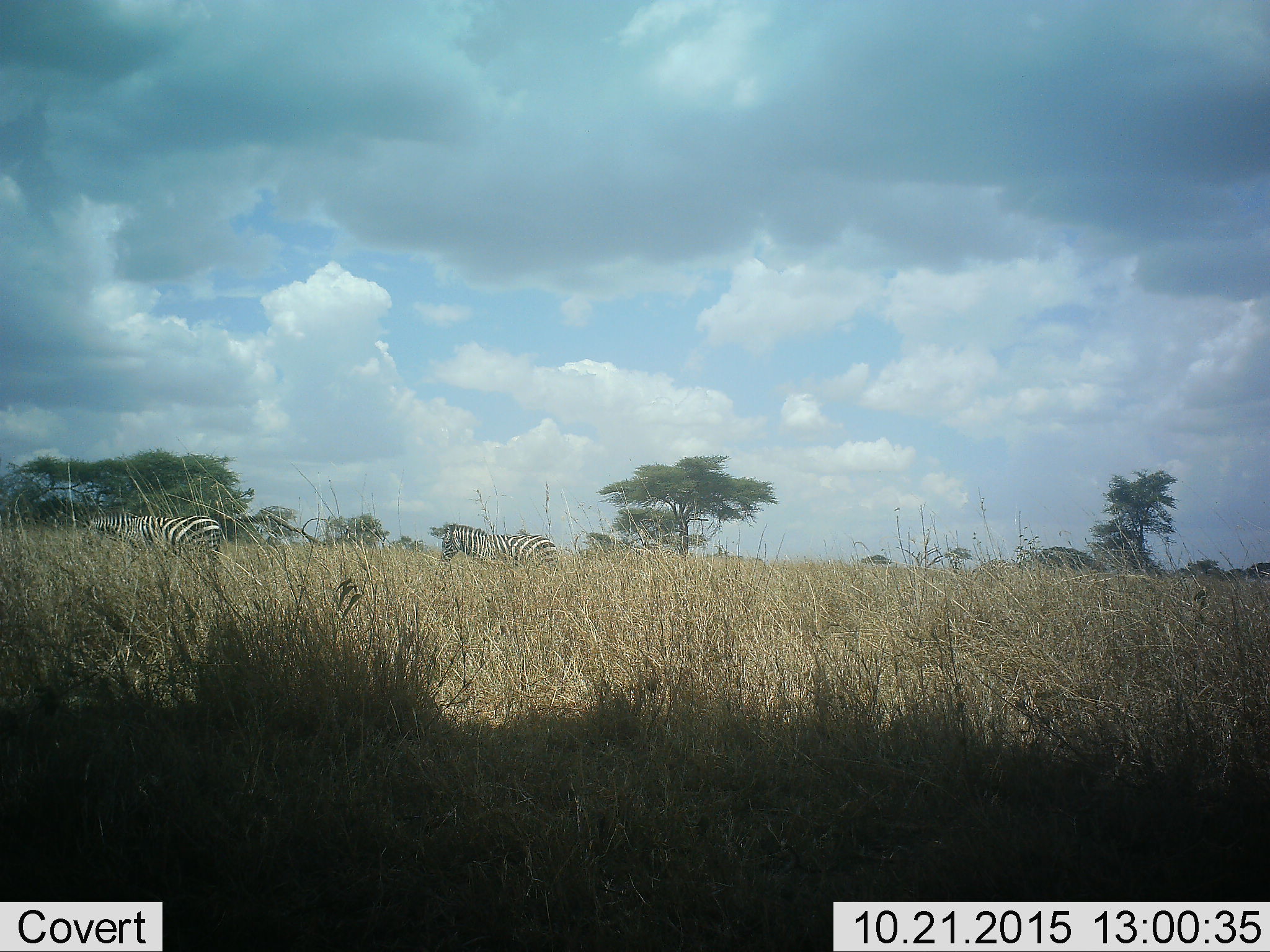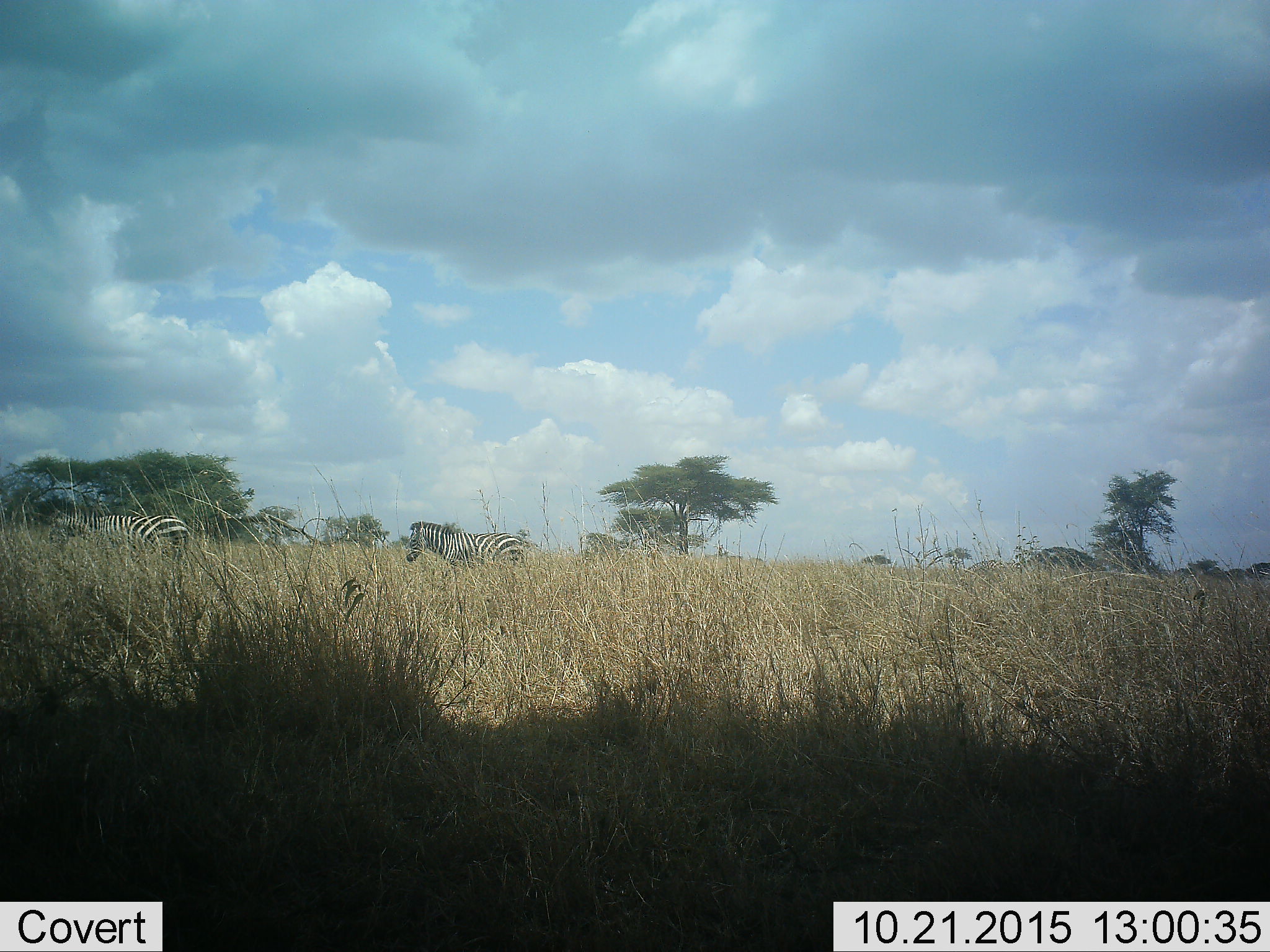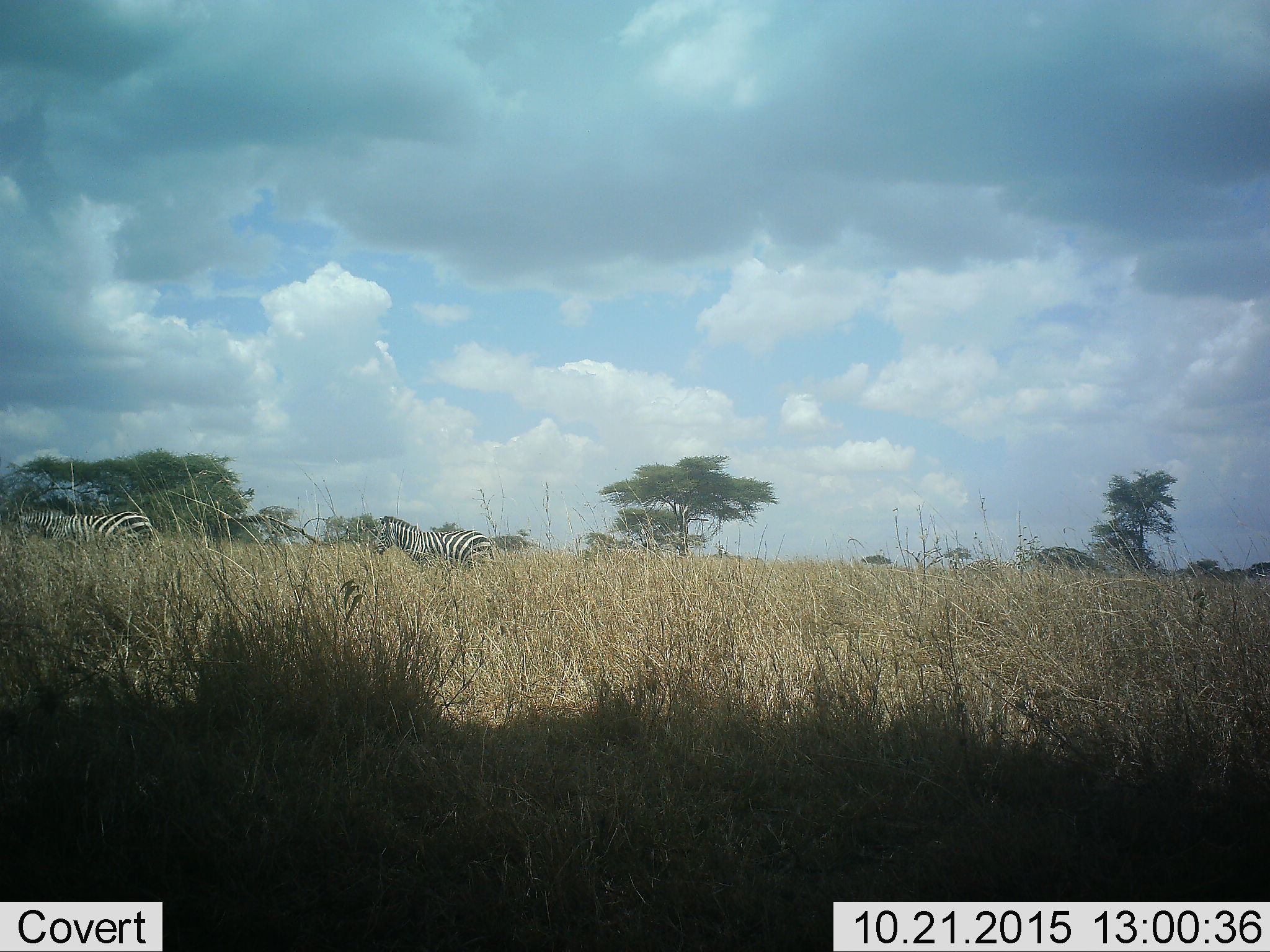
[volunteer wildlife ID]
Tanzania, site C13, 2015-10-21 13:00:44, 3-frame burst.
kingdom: Animalia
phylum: Chordata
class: Mammalia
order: Perissodactyla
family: Equidae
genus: Equus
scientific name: Equus quagga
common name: plains zebra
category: zebra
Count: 2.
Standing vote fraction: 13%.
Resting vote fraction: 7%.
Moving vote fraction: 80%.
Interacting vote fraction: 0%.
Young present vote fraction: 0%.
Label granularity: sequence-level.